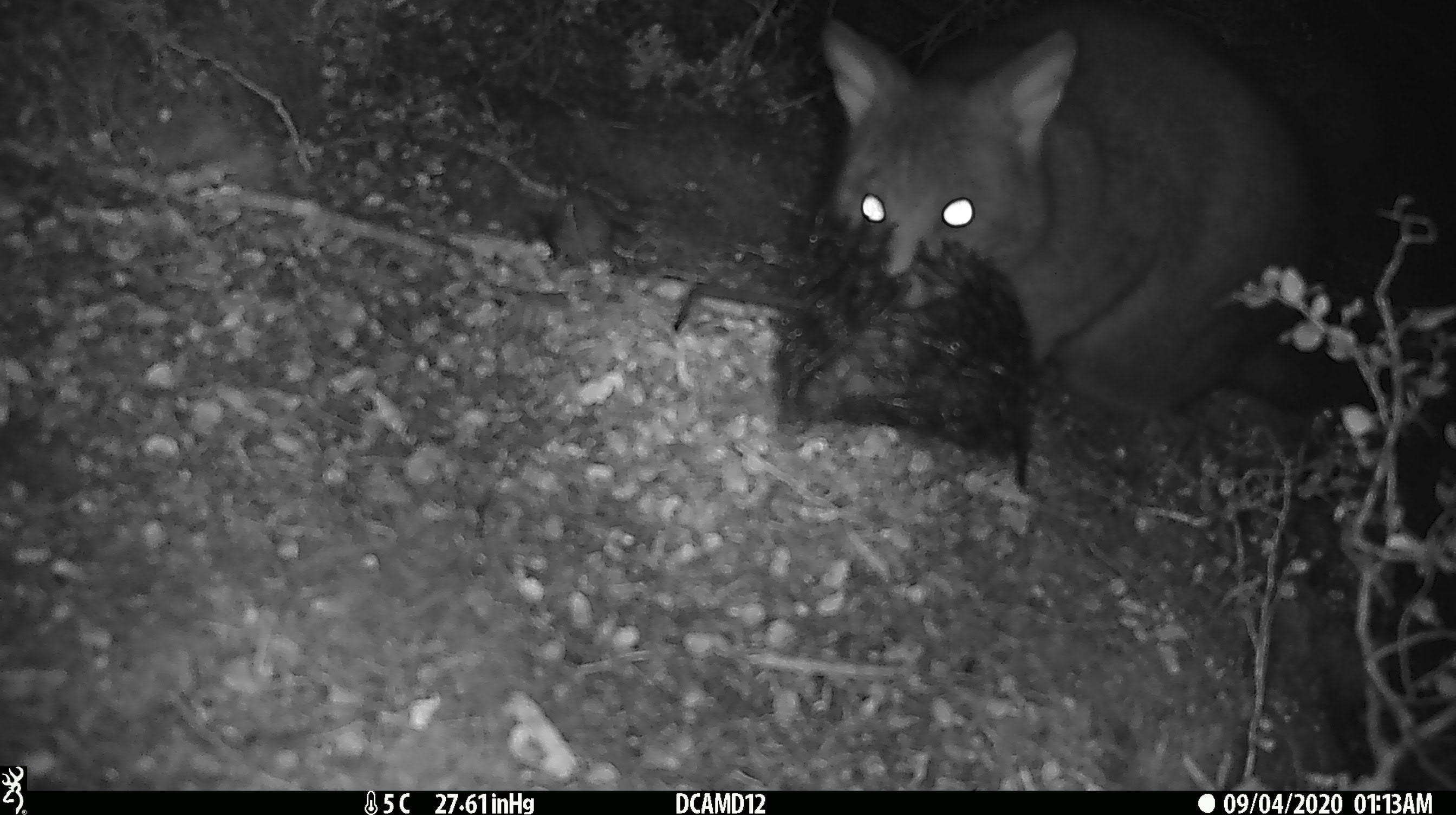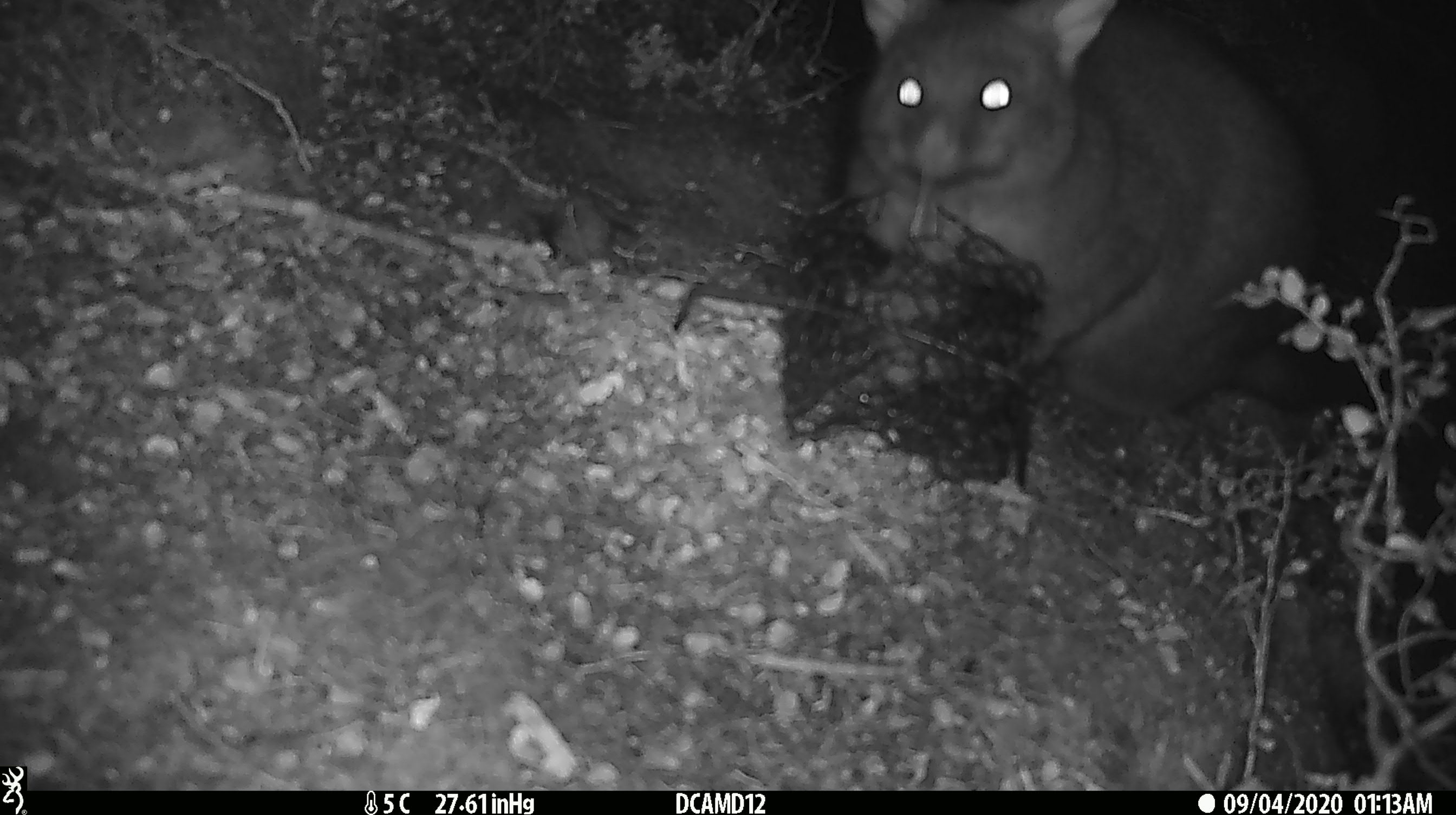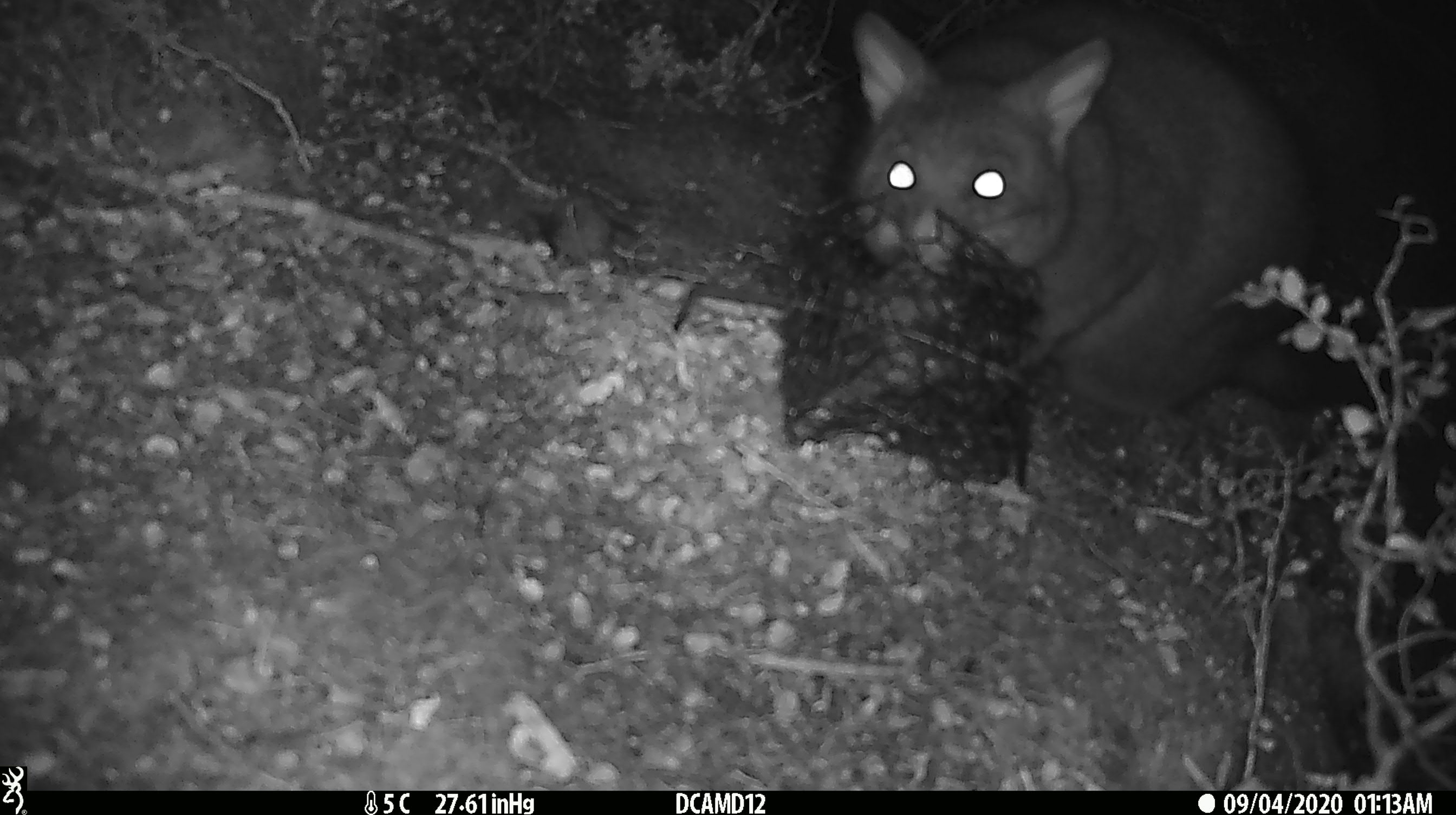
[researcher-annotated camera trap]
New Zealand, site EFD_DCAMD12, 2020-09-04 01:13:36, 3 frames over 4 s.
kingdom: Animalia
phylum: Chordata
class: Mammalia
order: Diprotodontia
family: Phalangeridae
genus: Trichosurus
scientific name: Trichosurus vulpecula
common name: common brushtail possum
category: possum